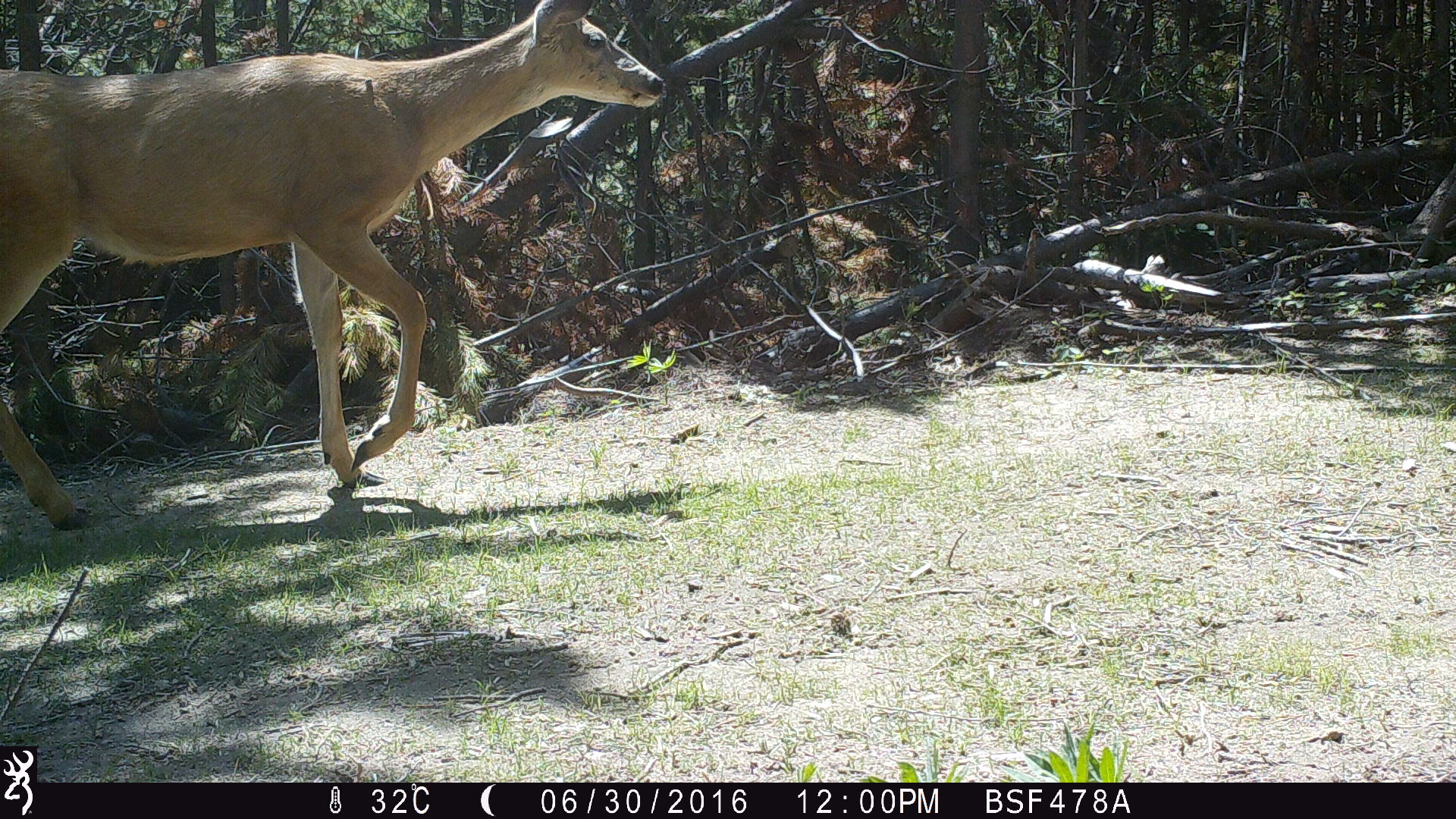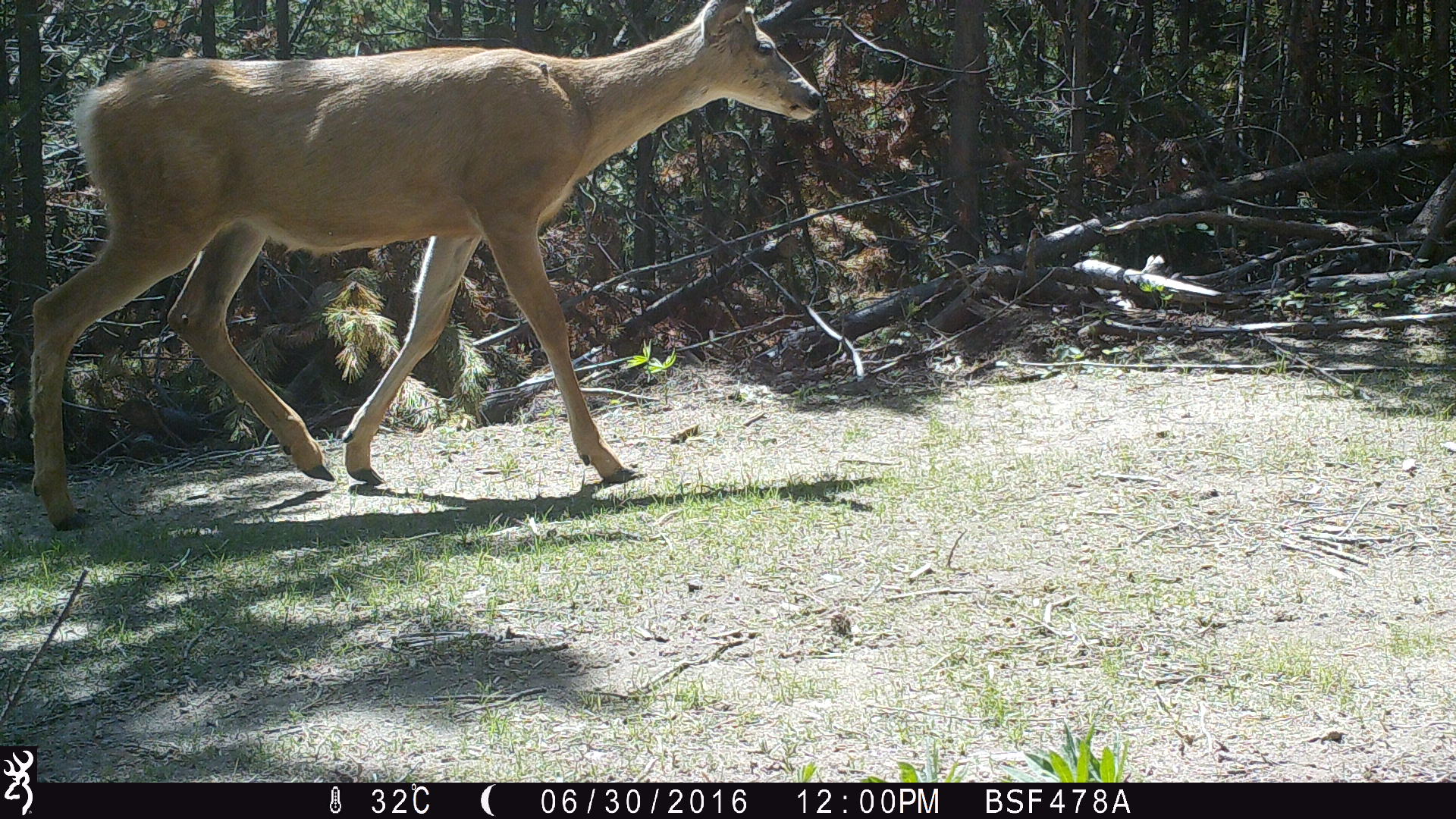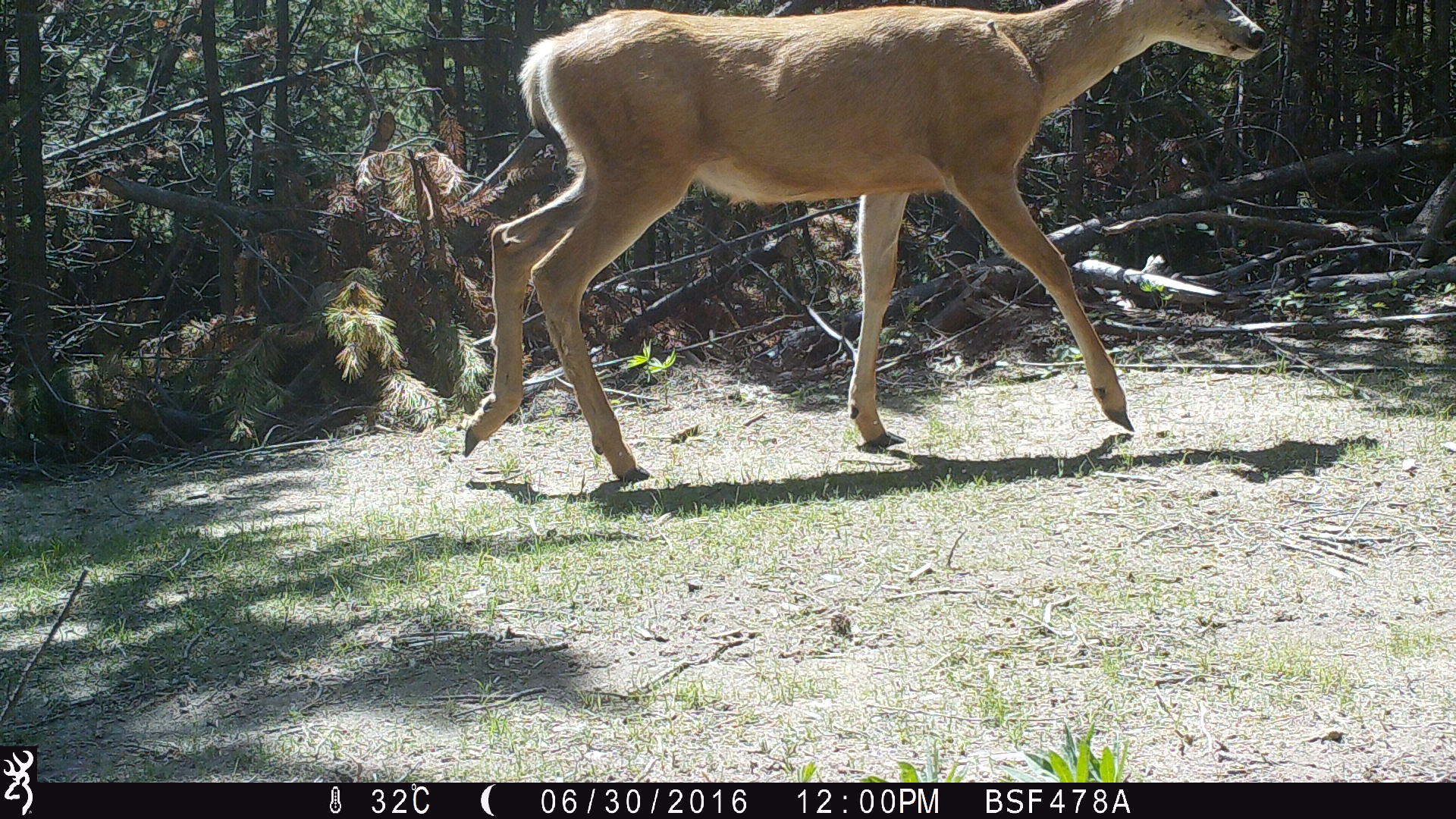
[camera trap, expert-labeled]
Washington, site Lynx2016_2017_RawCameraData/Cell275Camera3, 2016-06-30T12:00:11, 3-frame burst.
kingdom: Animalia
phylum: Chordata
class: Mammalia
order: Artiodactyla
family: Cervidae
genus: Odocoileus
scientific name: Odocoileus hemionus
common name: mule deer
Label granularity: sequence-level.